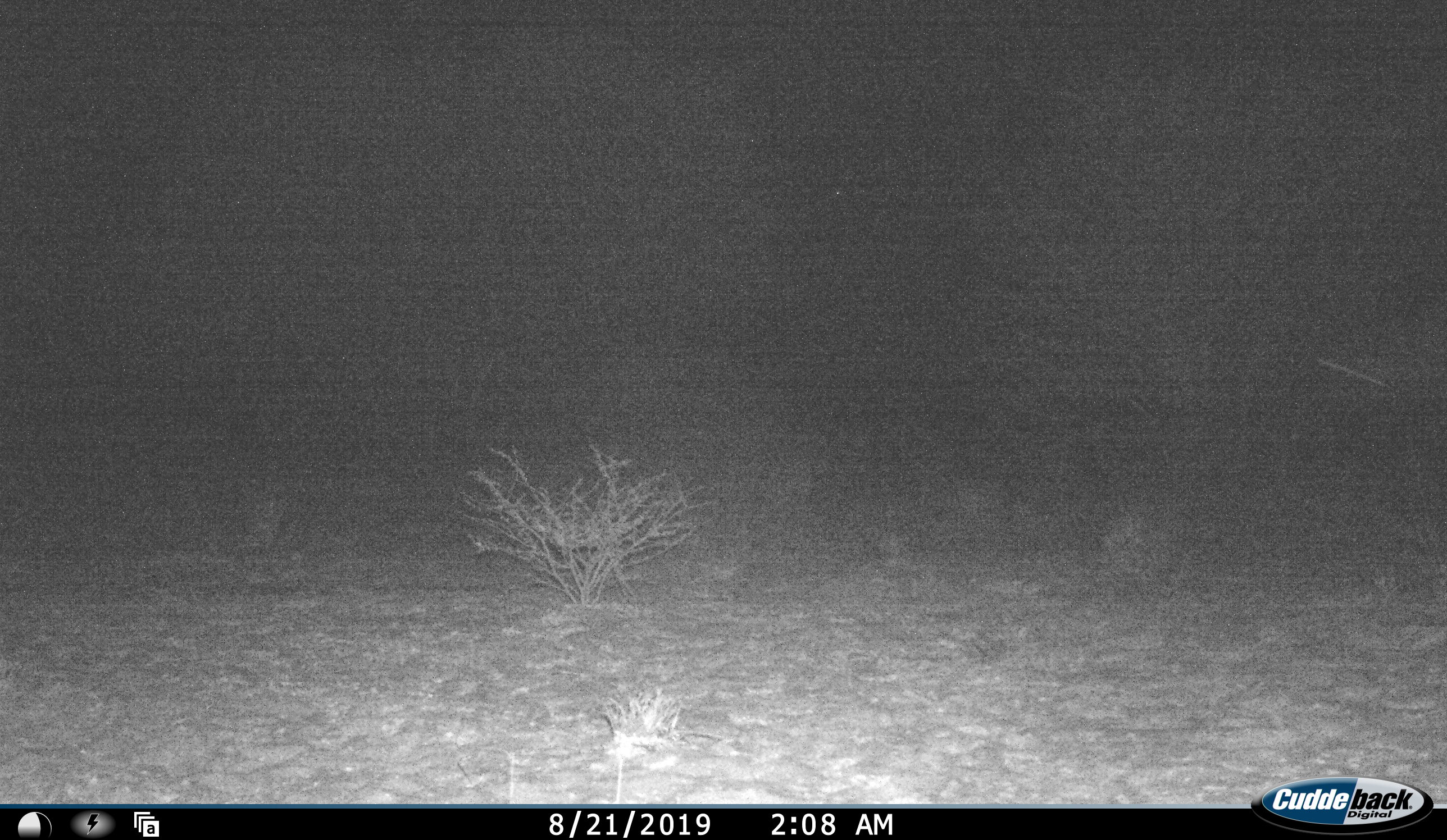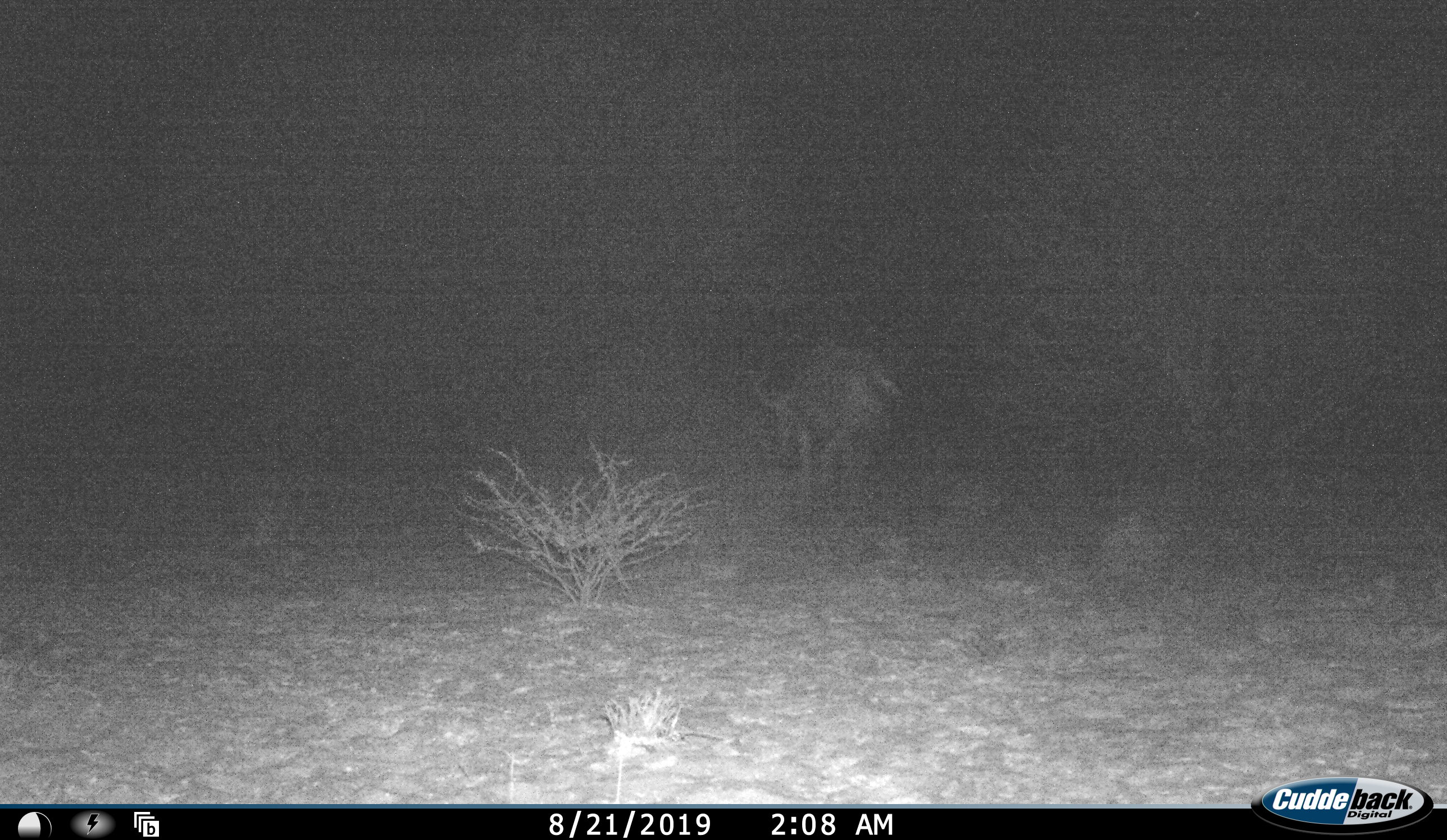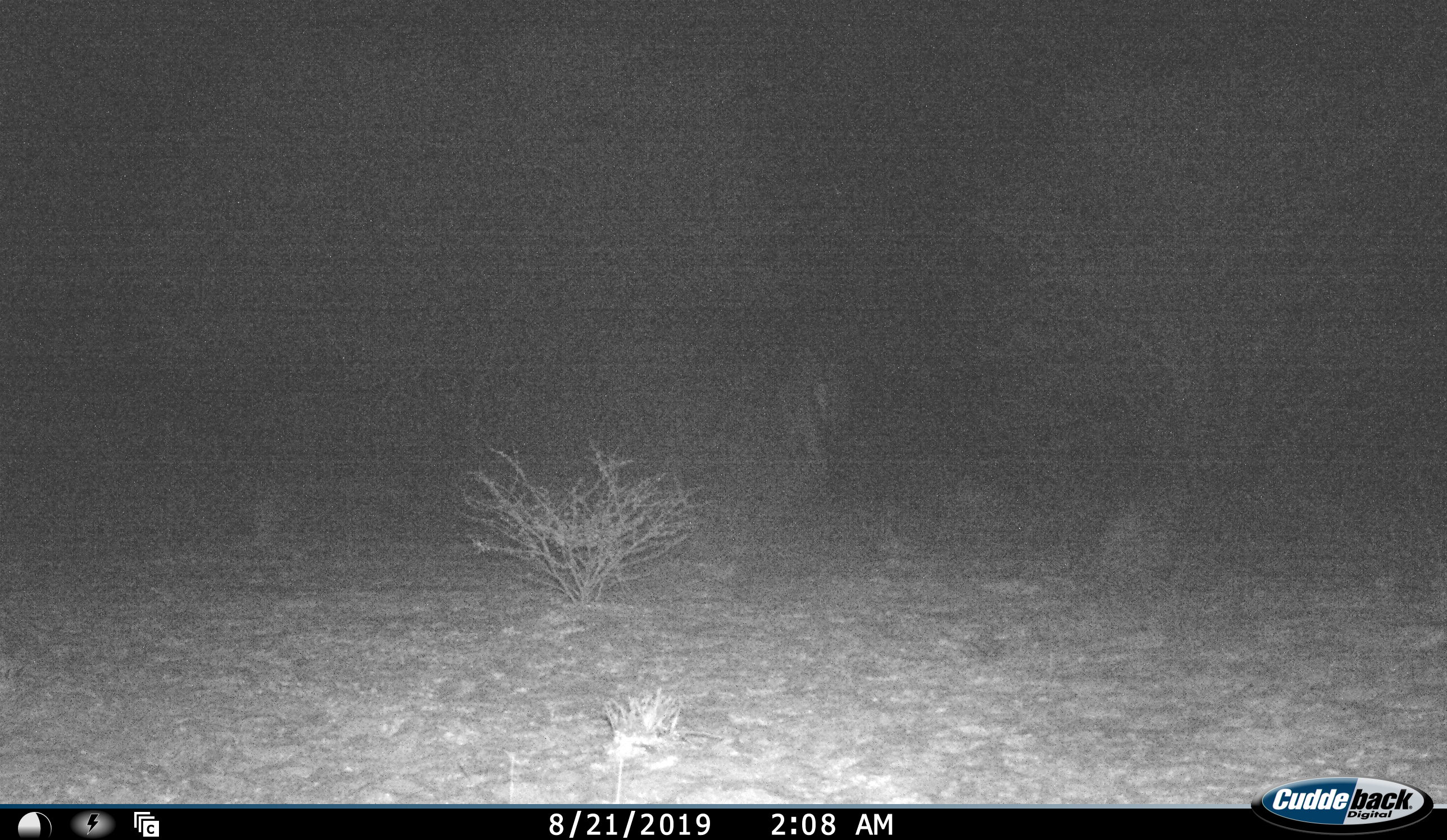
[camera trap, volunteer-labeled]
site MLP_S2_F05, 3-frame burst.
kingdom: Animalia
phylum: Chordata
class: Mammalia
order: Artiodactyla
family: Bovidae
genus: Connochaetes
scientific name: Connochaetes taurinus taurinus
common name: blue wildebeest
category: wildebeestblue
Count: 1.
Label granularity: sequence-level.